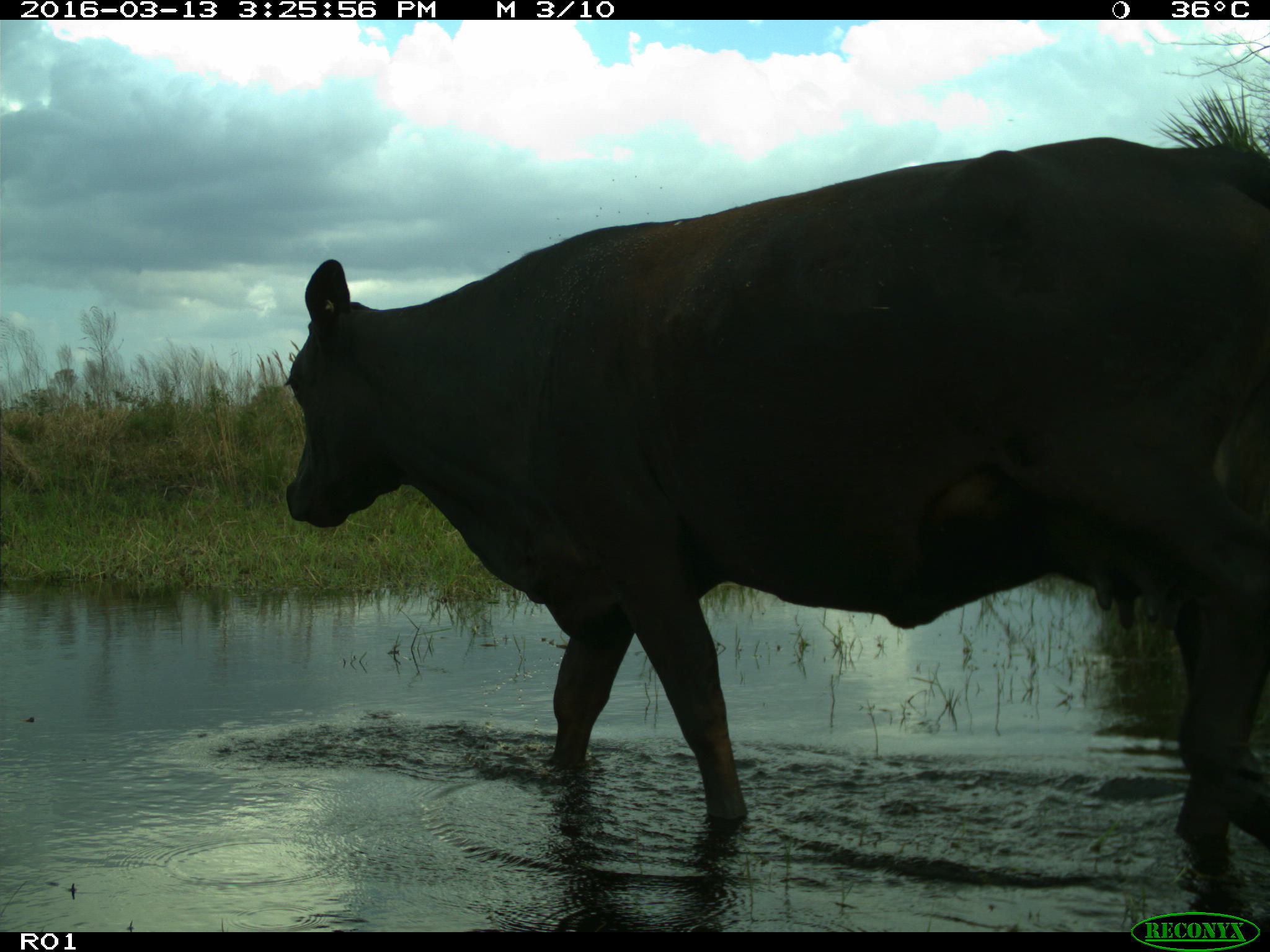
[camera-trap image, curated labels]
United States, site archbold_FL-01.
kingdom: Animalia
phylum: Chordata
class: Mammalia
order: Artiodactyla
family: Bovidae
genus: Bos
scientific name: Bos taurus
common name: domestic cow